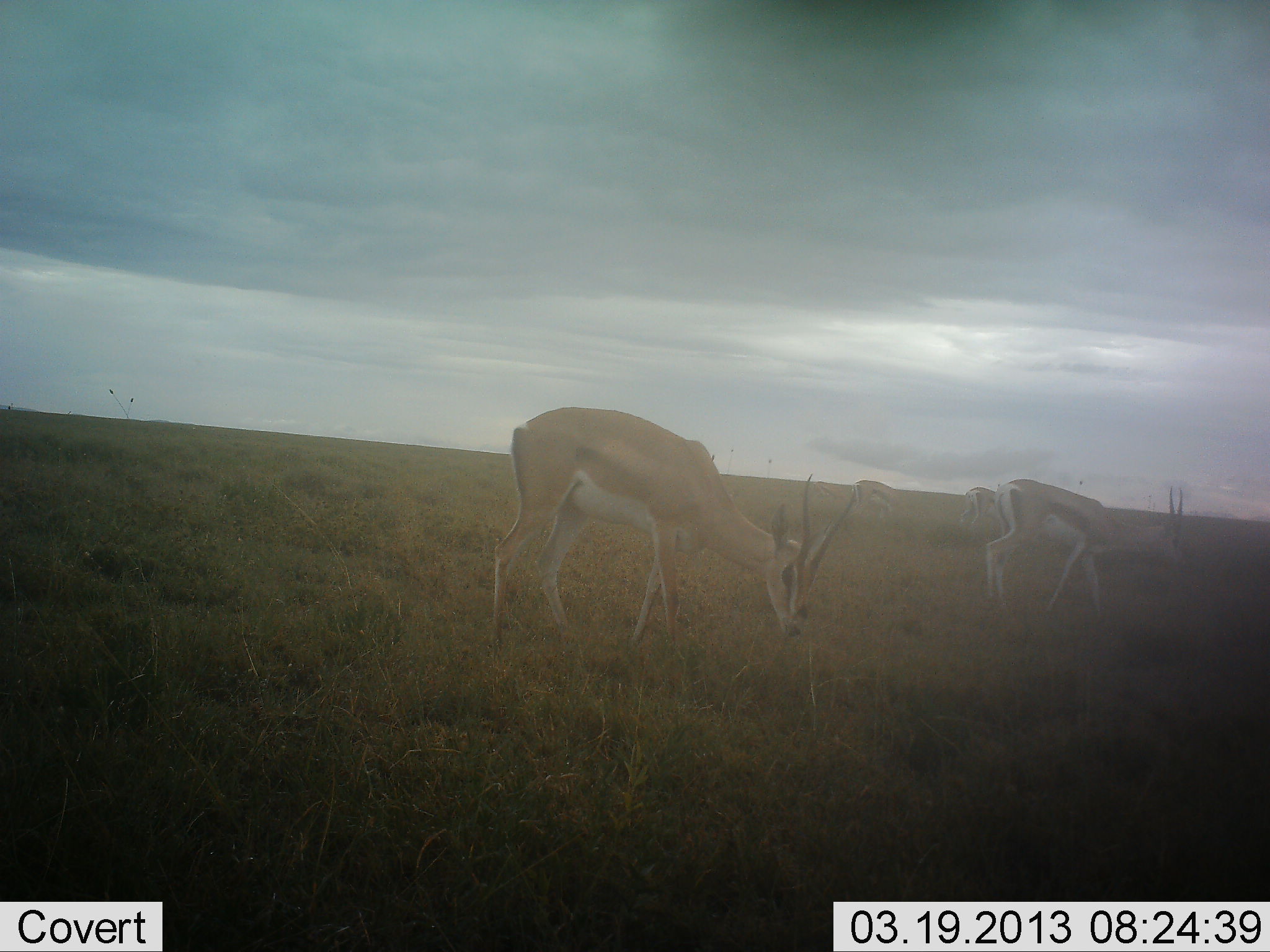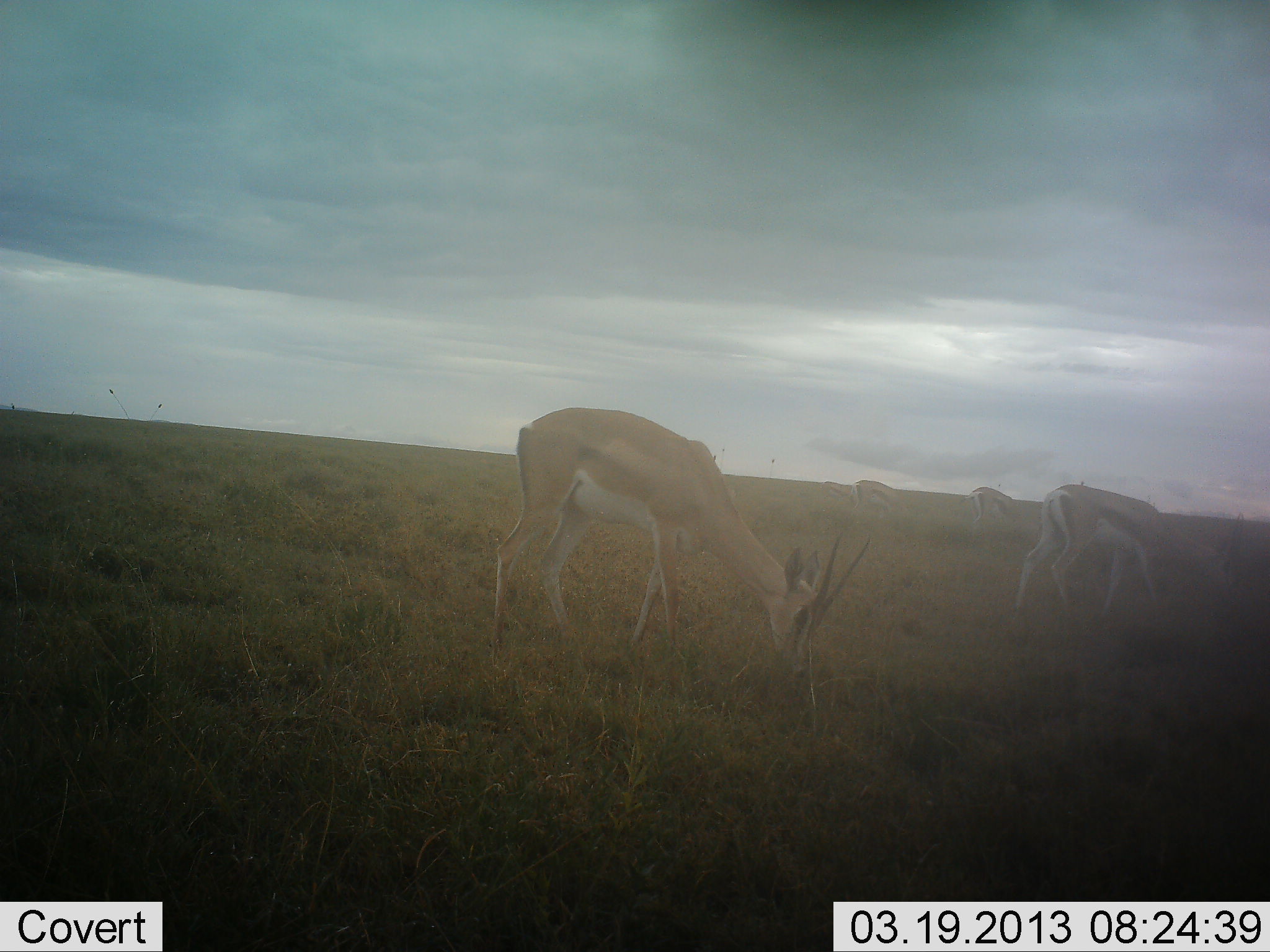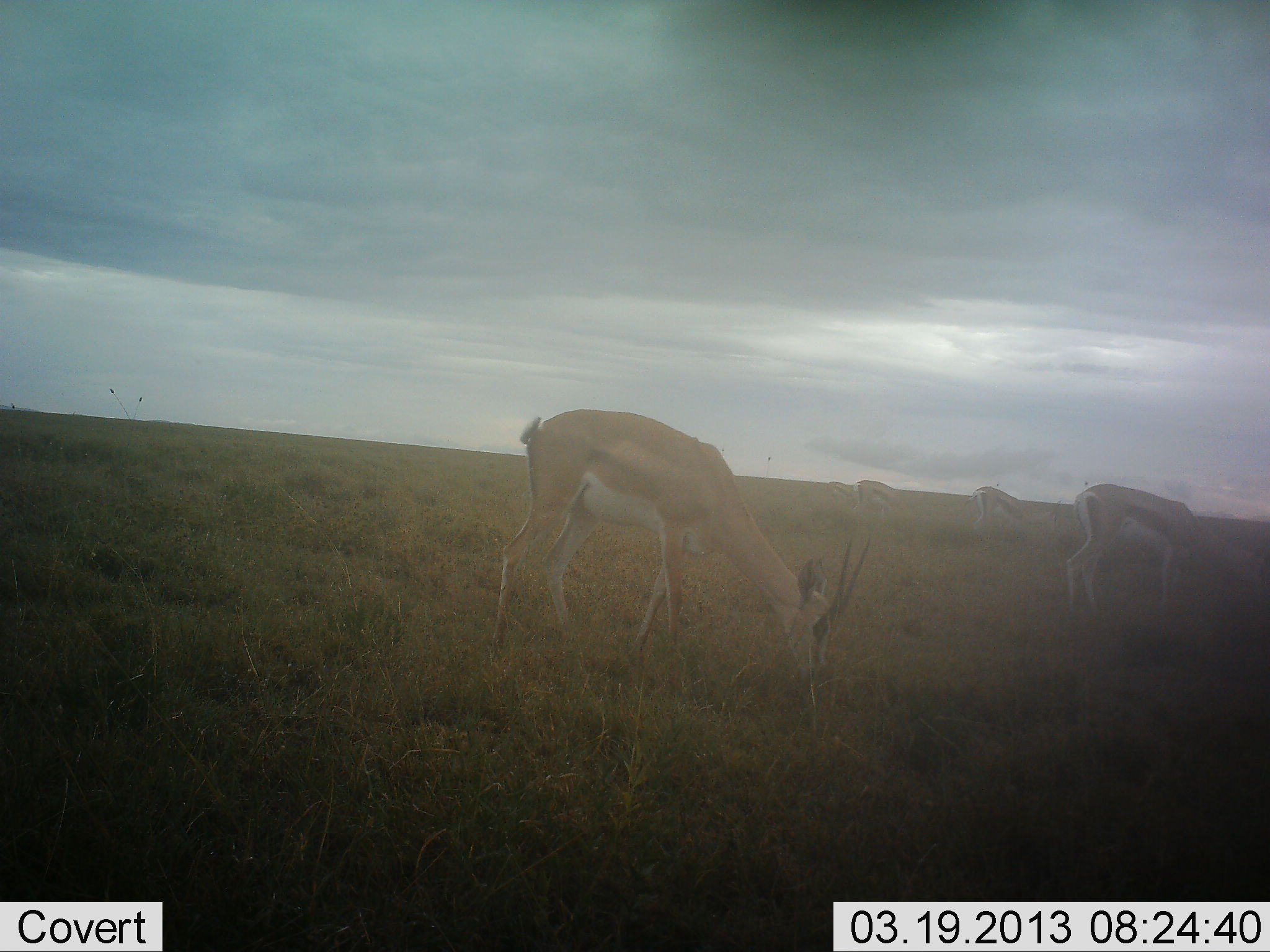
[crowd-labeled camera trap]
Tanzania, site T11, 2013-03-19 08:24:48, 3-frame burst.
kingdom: Animalia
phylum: Chordata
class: Mammalia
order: Artiodactyla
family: Bovidae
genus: Nanger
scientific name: Nanger granti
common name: grant's gazelle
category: gazellegrants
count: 4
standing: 24%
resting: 0%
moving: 24%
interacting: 0%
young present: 0%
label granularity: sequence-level